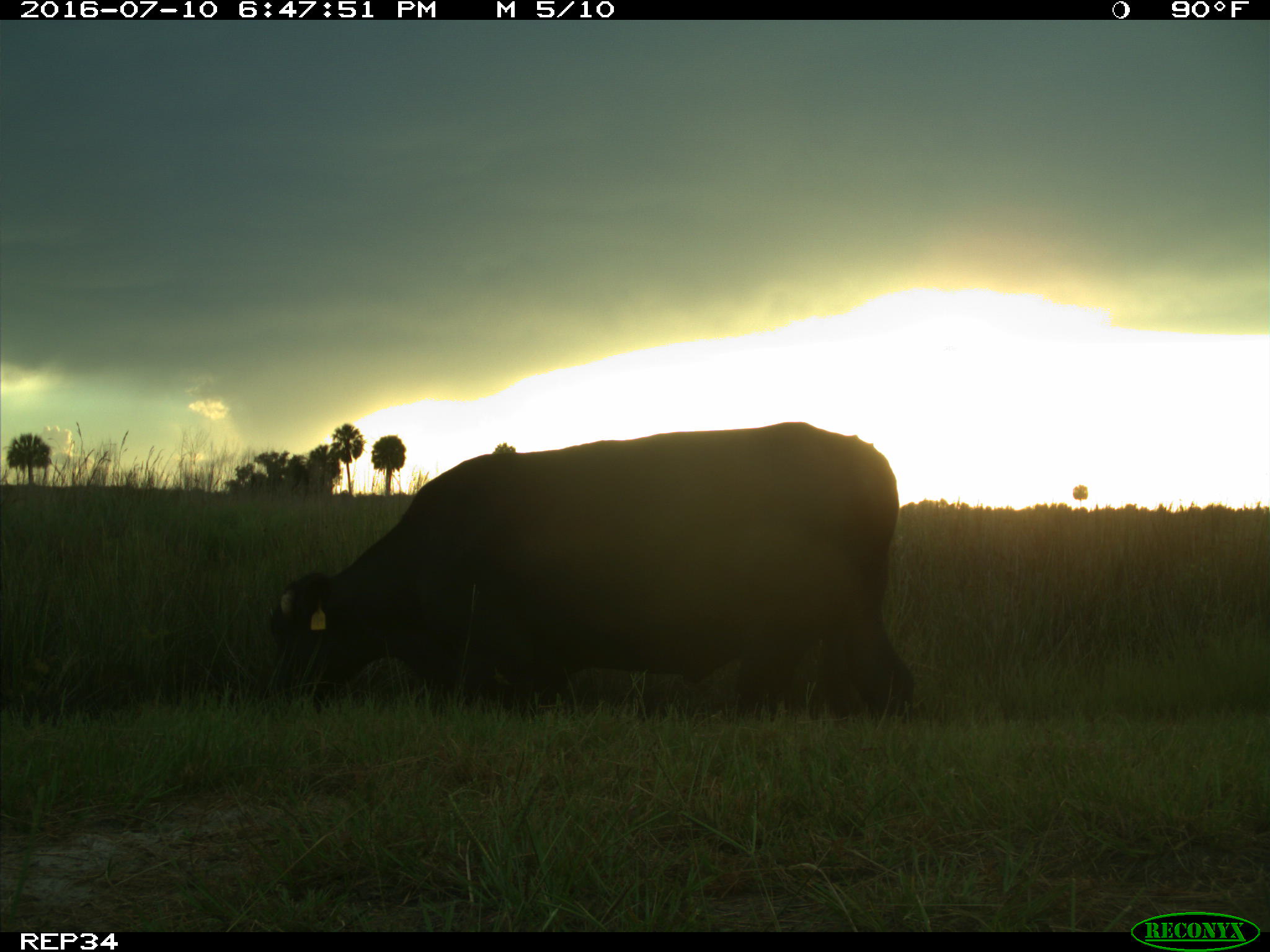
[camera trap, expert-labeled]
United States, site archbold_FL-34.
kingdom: Animalia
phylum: Chordata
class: Mammalia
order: Artiodactyla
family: Bovidae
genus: Bos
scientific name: Bos taurus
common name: domestic cow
Bos taurus (domestic cow).